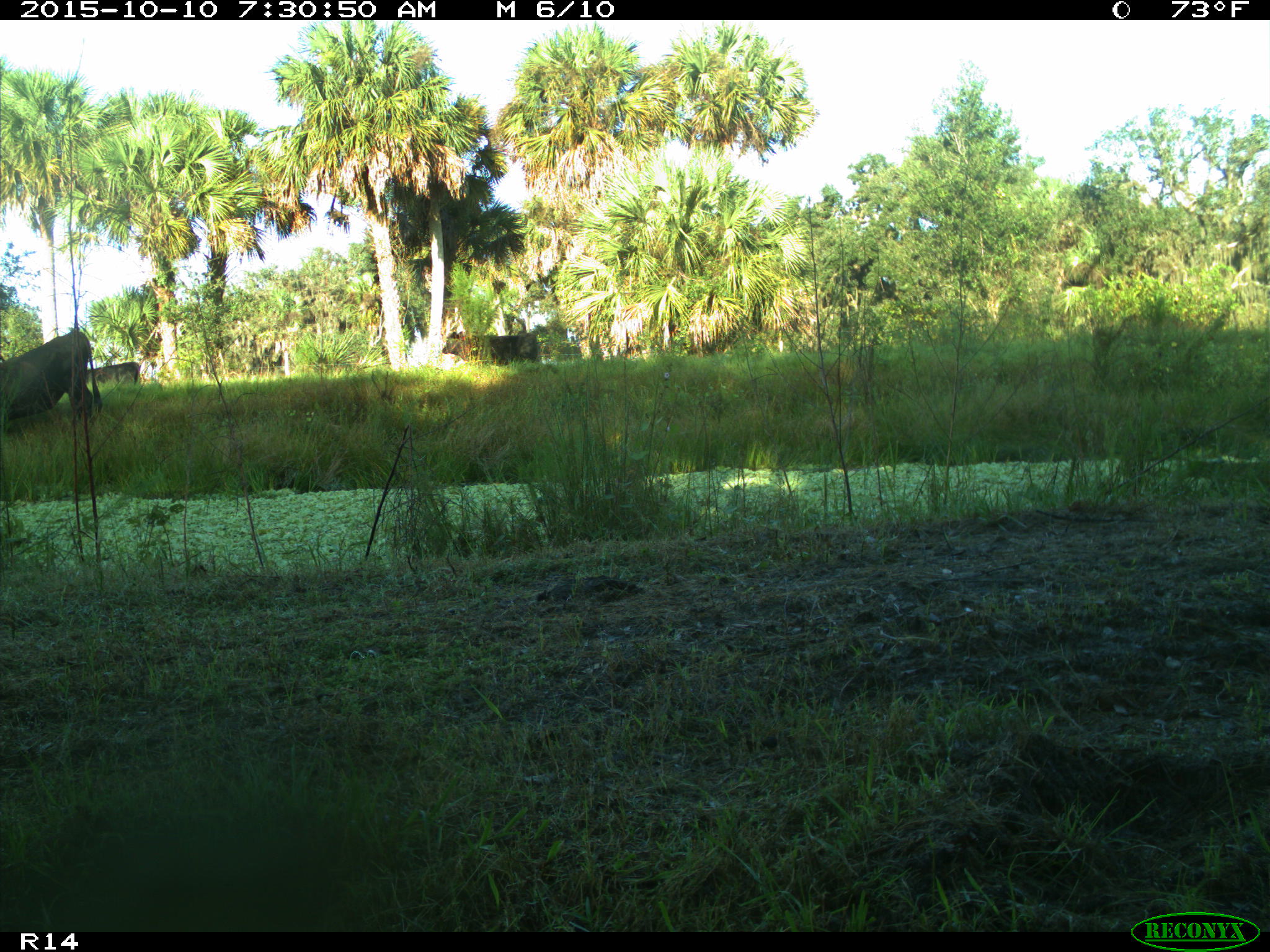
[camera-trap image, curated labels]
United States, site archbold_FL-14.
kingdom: Animalia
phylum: Chordata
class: Mammalia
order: Artiodactyla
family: Bovidae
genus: Bos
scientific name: Bos taurus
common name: domestic cow